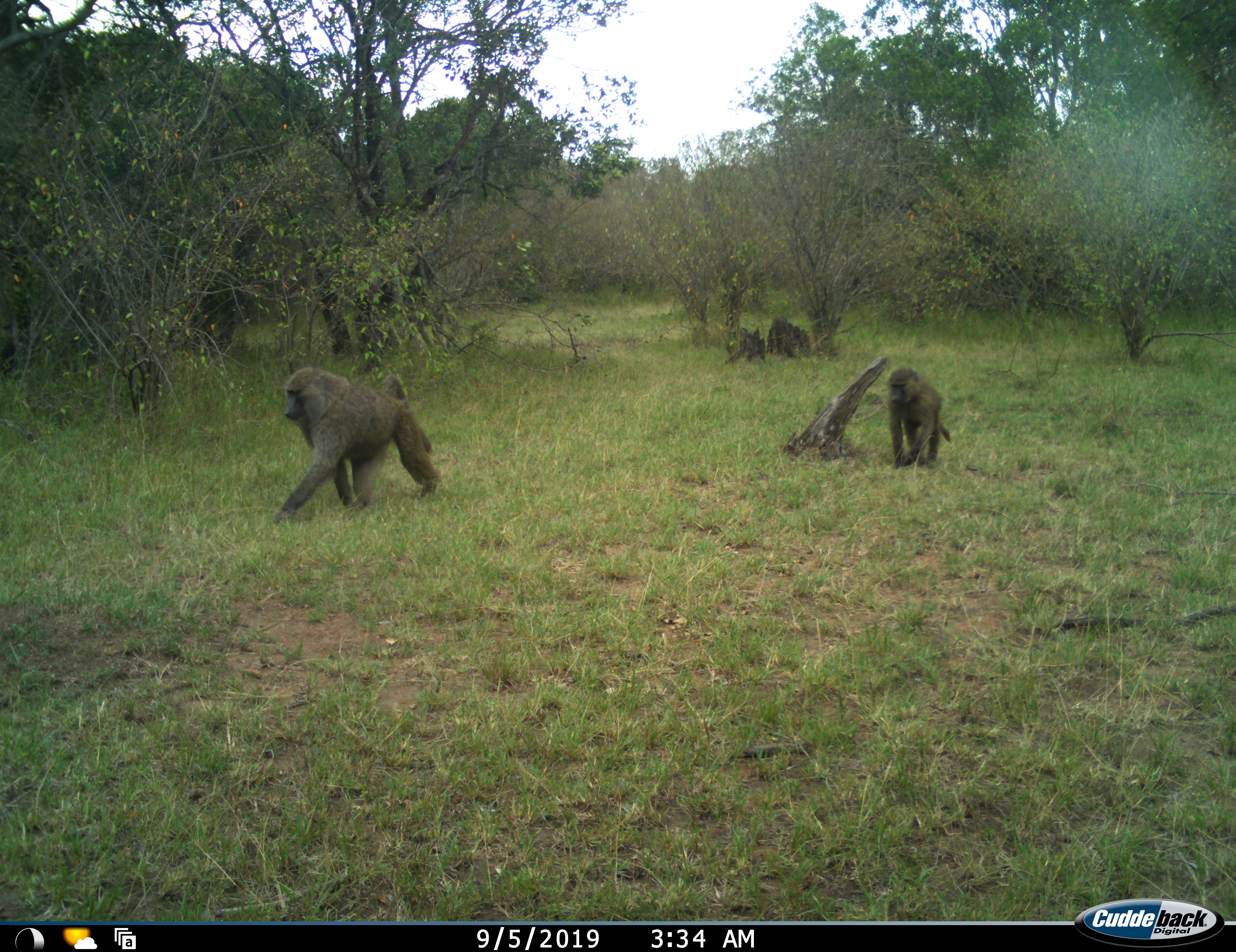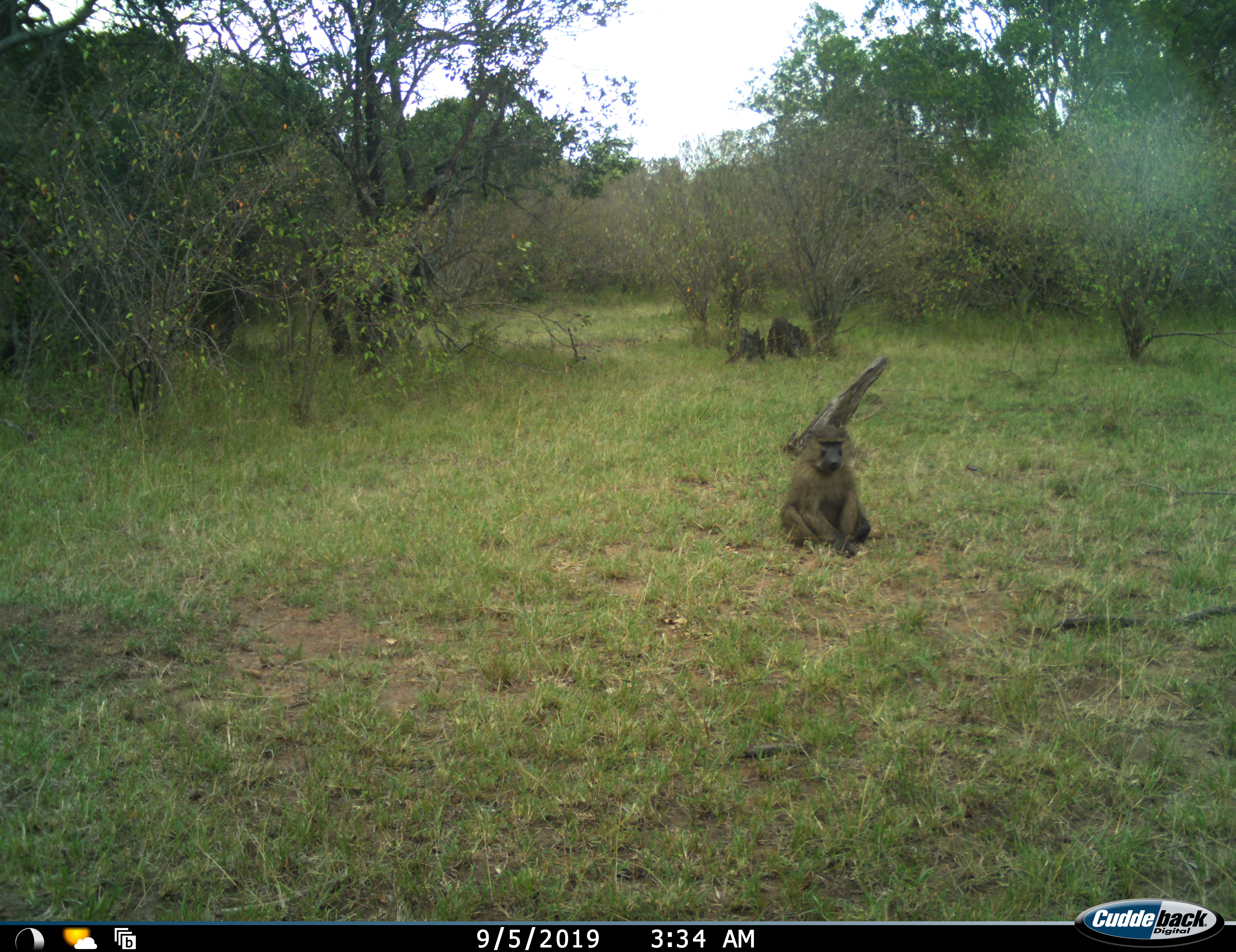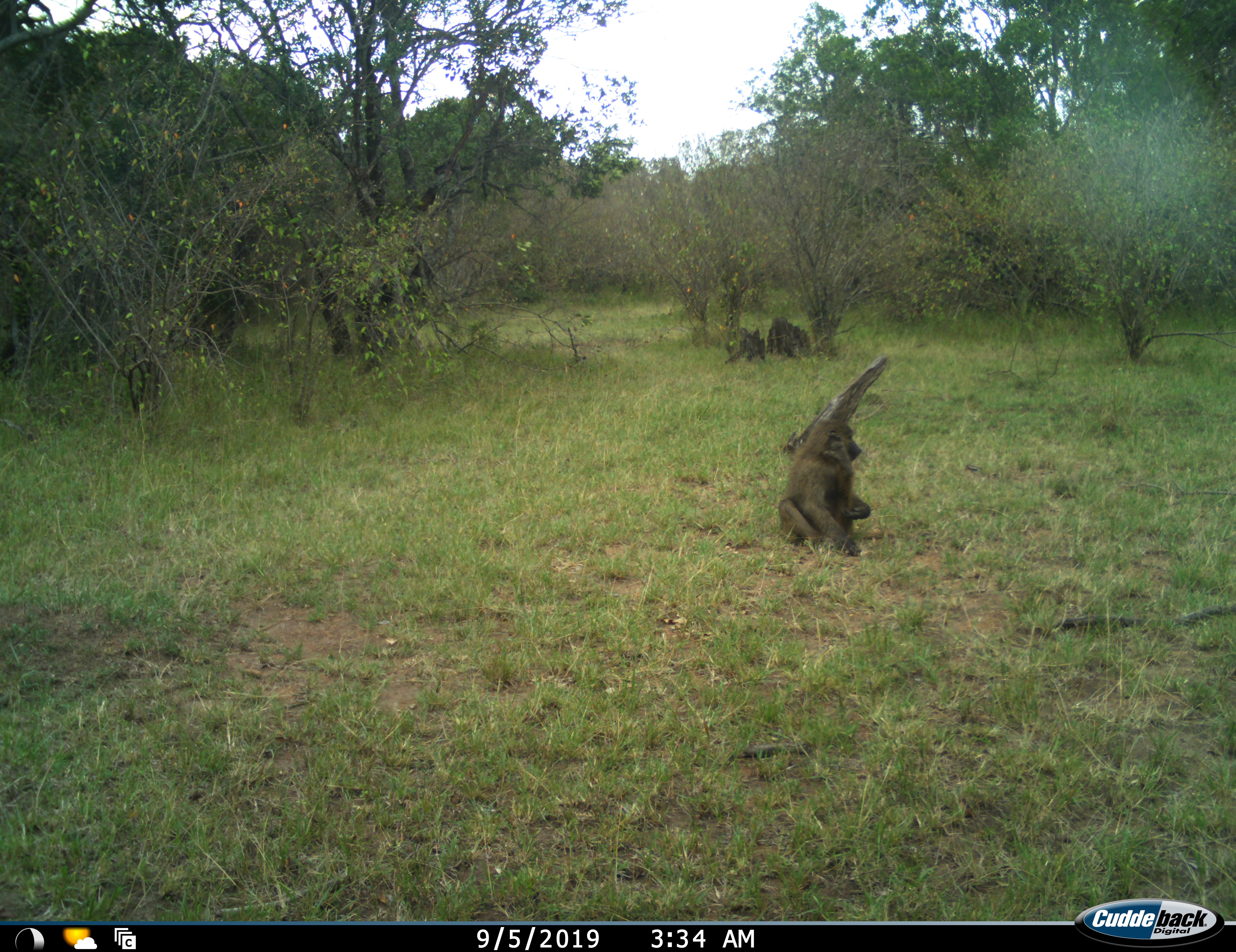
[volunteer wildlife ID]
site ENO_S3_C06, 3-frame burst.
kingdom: Animalia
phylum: Chordata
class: Mammalia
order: Primates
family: Cercopithecidae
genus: Papio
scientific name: Papio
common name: baboon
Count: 2.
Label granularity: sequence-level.